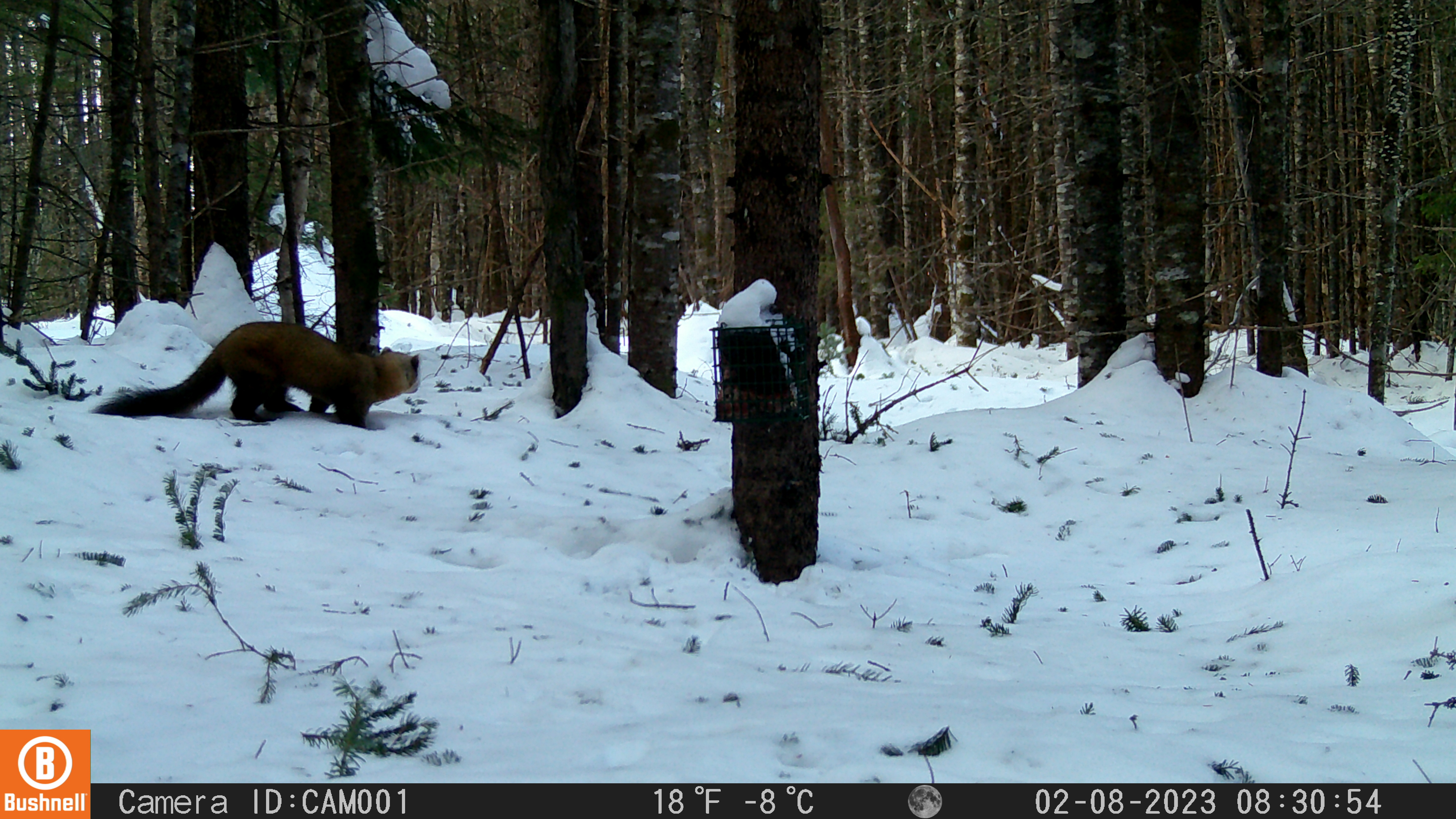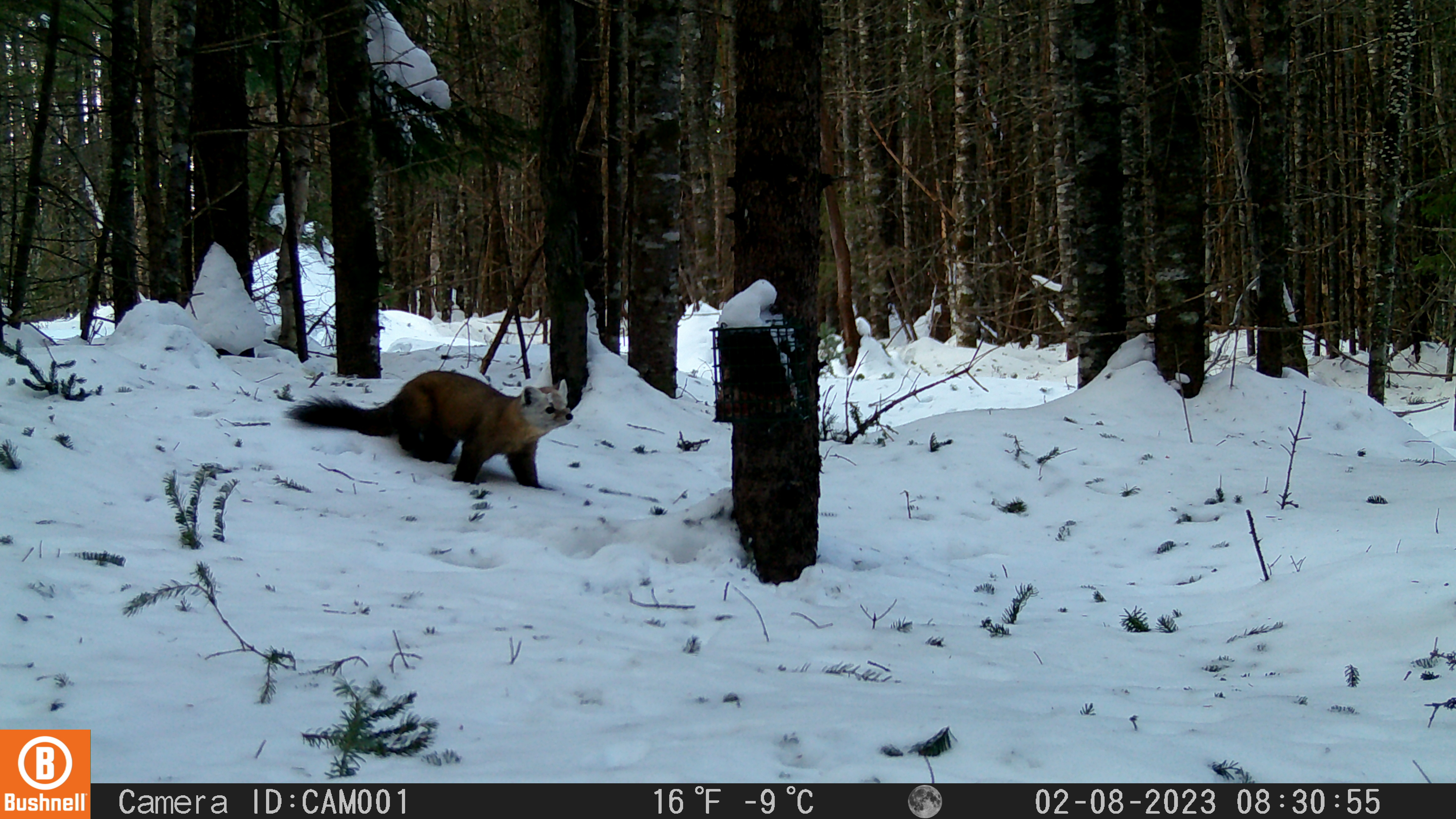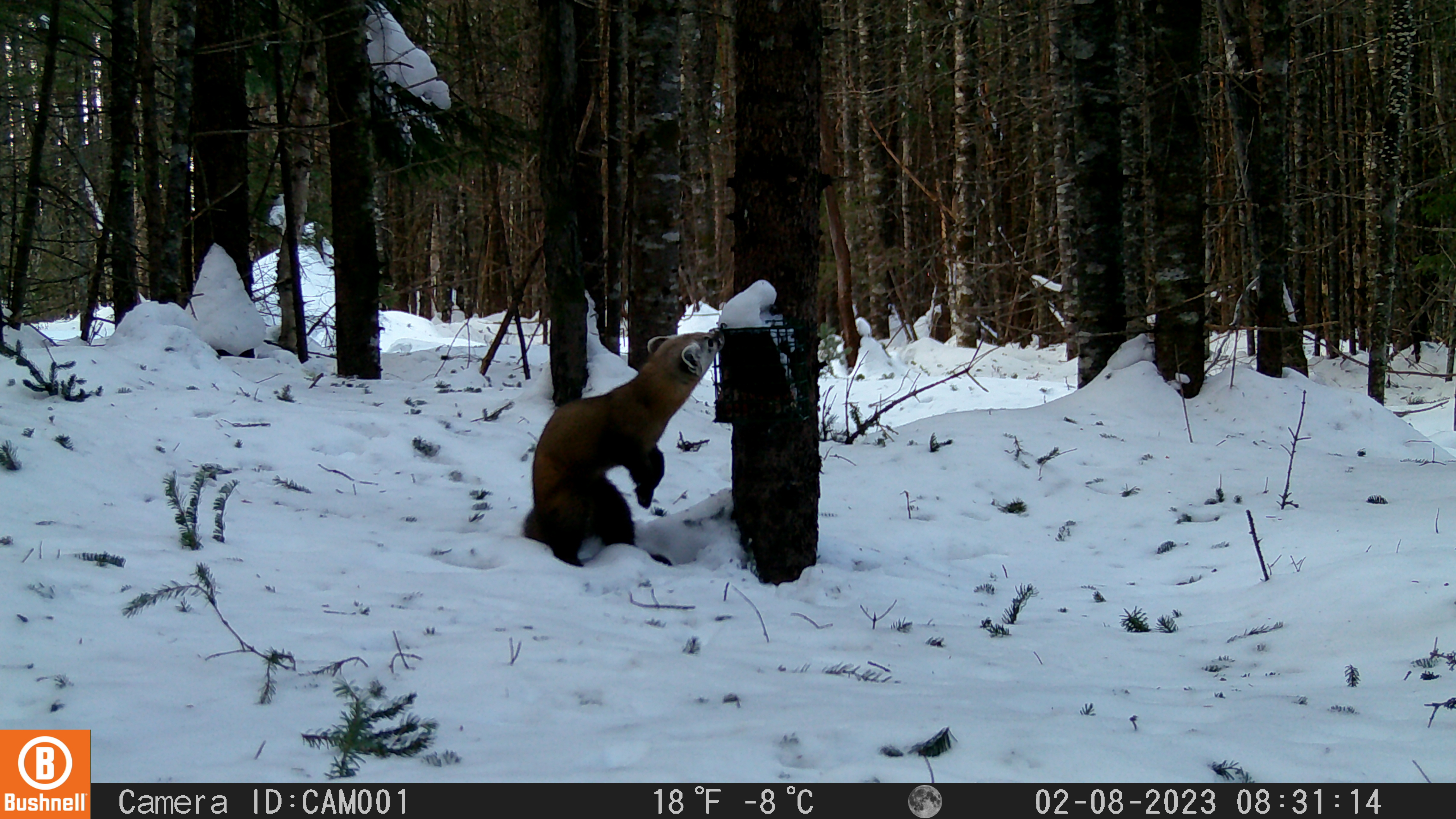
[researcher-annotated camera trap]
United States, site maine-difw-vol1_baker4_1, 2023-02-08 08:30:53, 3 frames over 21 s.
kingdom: Animalia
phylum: Chordata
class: Mammalia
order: Carnivora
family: Mustelidae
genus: Martes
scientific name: Martes americana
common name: american marten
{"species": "american marten (Martes americana)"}